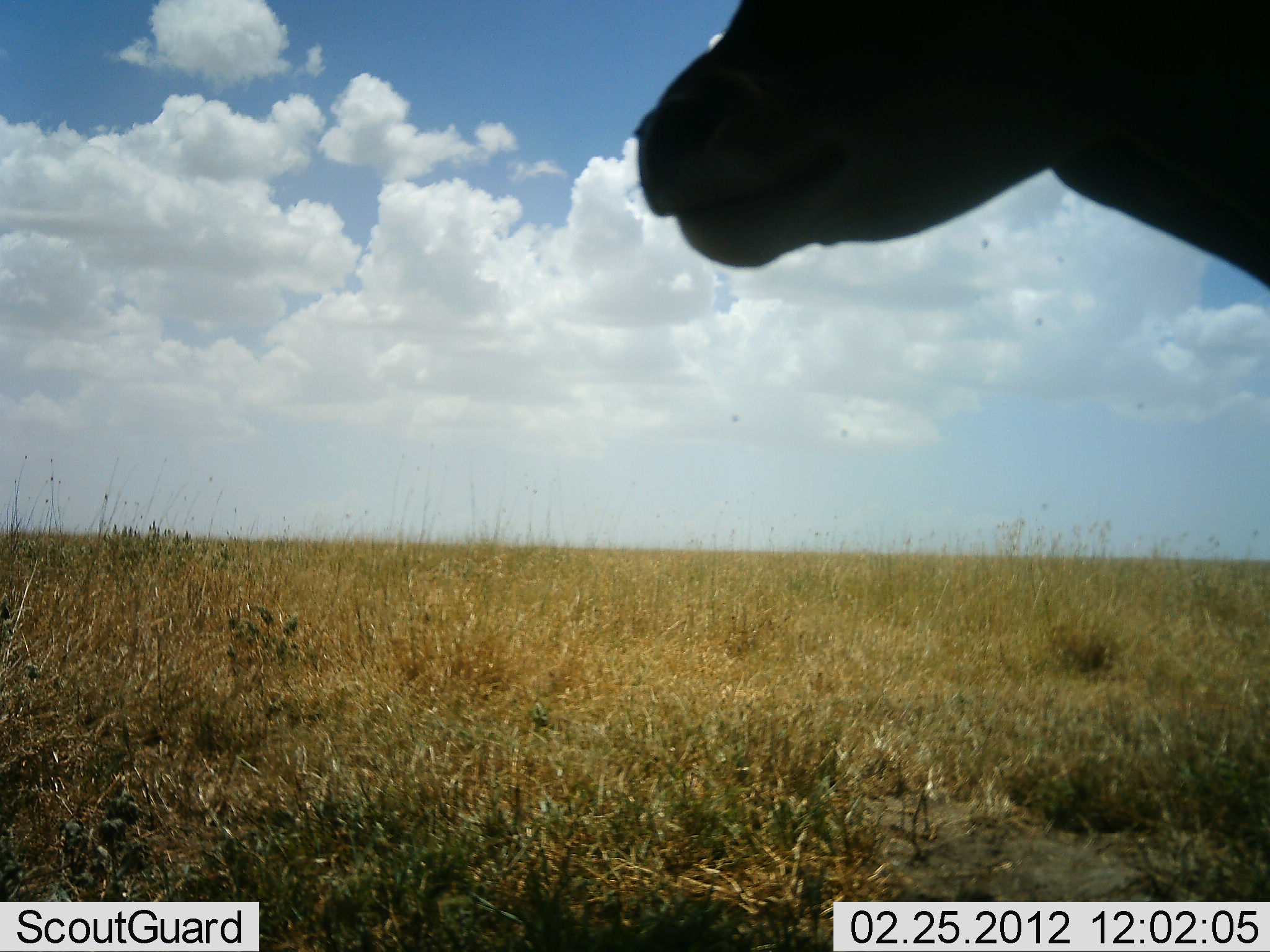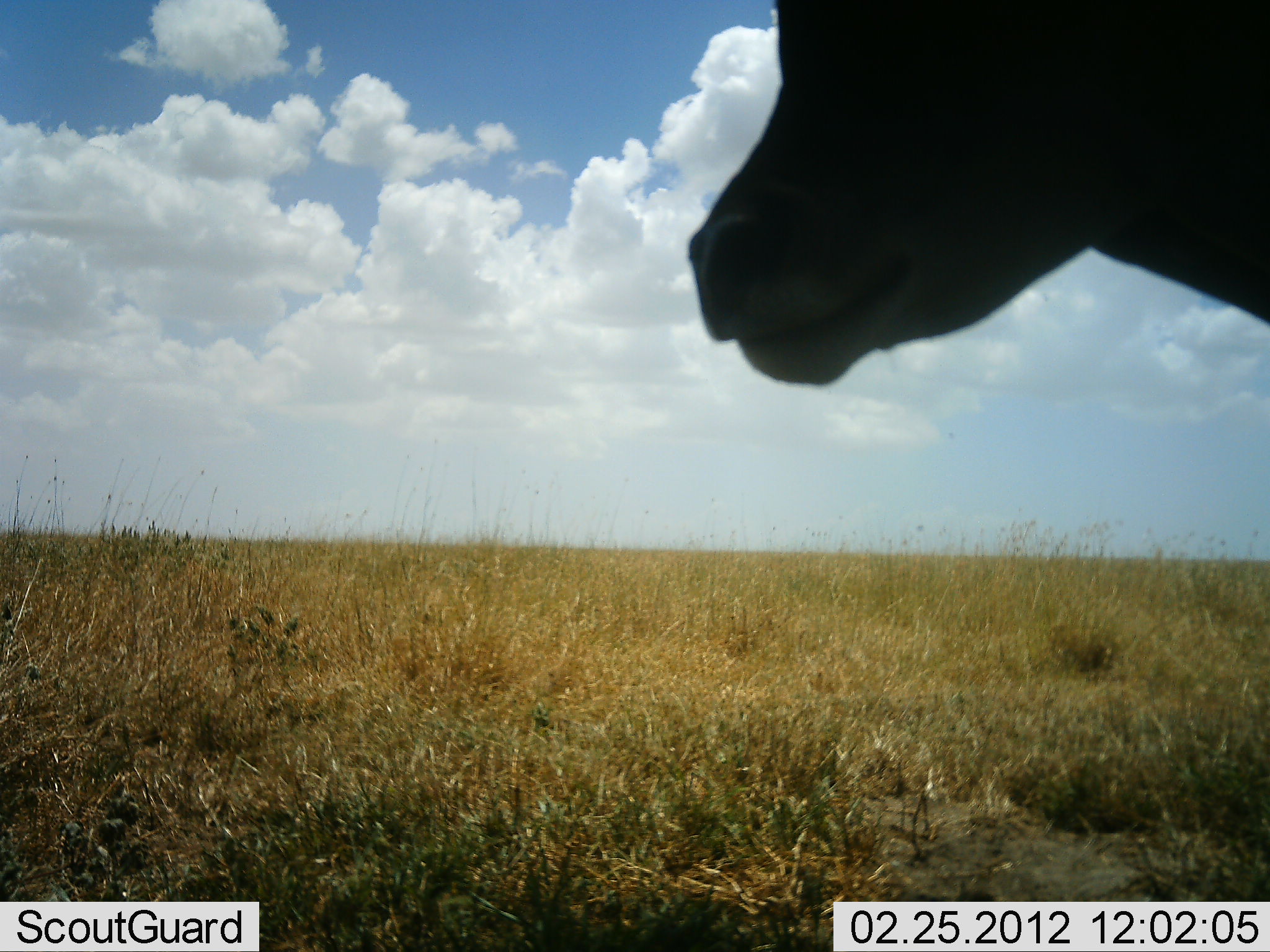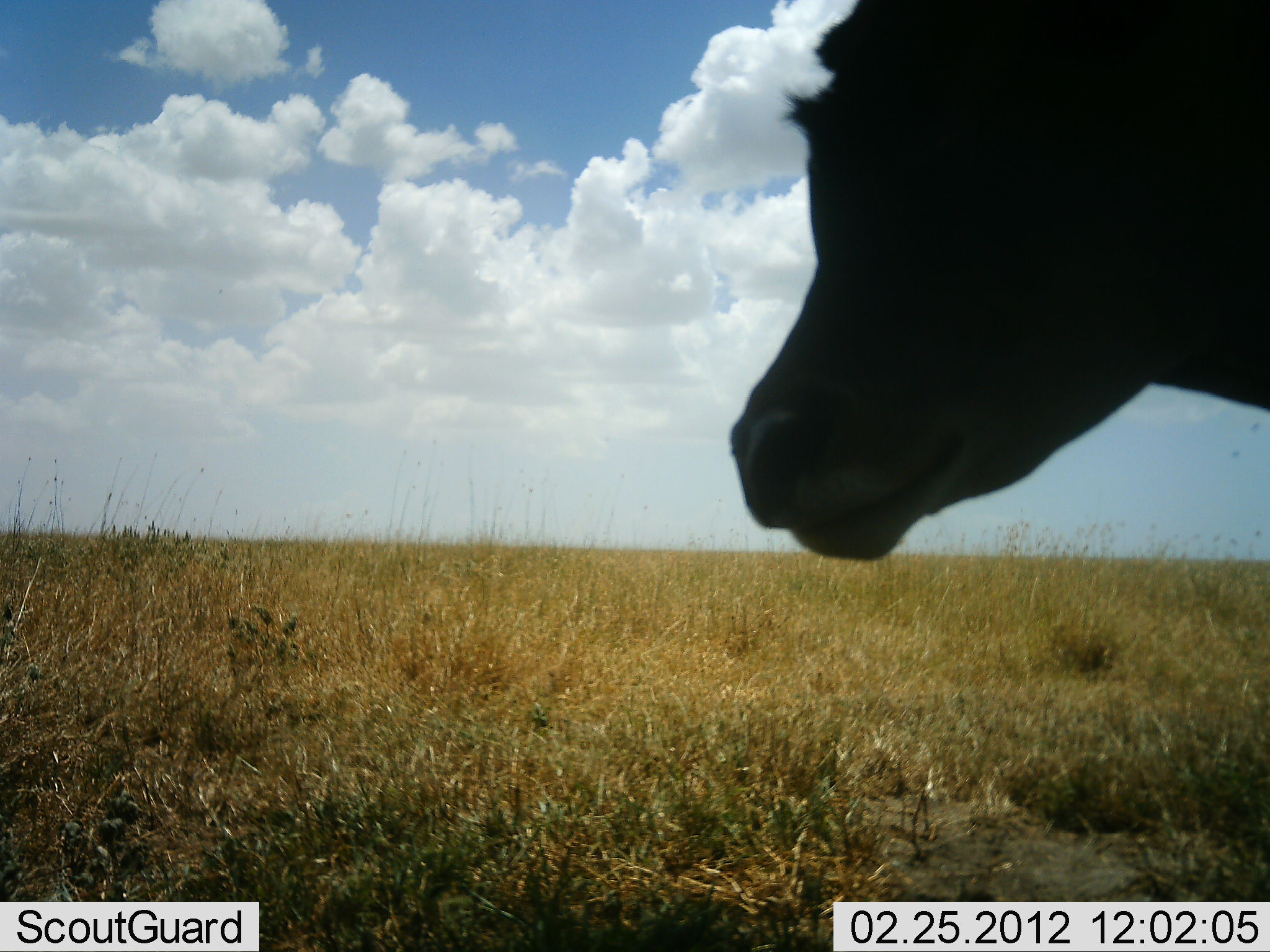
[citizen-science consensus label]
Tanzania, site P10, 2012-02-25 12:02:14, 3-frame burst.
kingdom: Animalia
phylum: Chordata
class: Mammalia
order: Artiodactyla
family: Bovidae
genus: Tragelaphus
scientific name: Tragelaphus oryx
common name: eland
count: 1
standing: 100%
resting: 0%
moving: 0%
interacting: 0%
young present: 0%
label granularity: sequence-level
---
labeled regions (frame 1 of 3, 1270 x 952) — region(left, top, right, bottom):
animal: region(627, 0, 1270, 288)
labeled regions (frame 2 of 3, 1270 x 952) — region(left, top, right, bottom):
animal: region(683, 0, 1269, 396)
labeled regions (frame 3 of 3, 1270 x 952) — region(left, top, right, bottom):
animal: region(725, 0, 1270, 560)